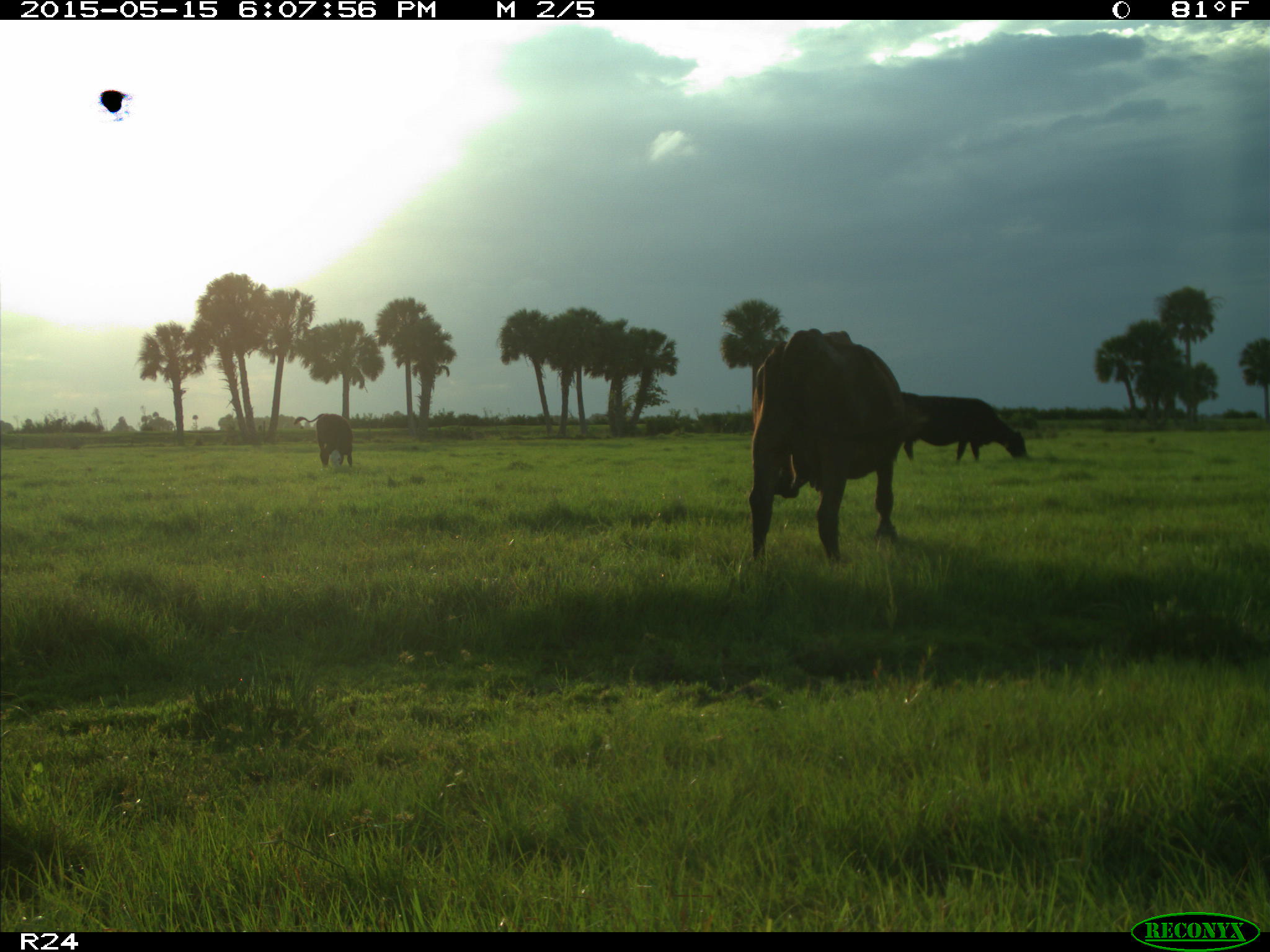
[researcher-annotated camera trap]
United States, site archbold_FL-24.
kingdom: Animalia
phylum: Chordata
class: Mammalia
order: Artiodactyla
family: Bovidae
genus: Bos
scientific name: Bos taurus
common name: domestic cow